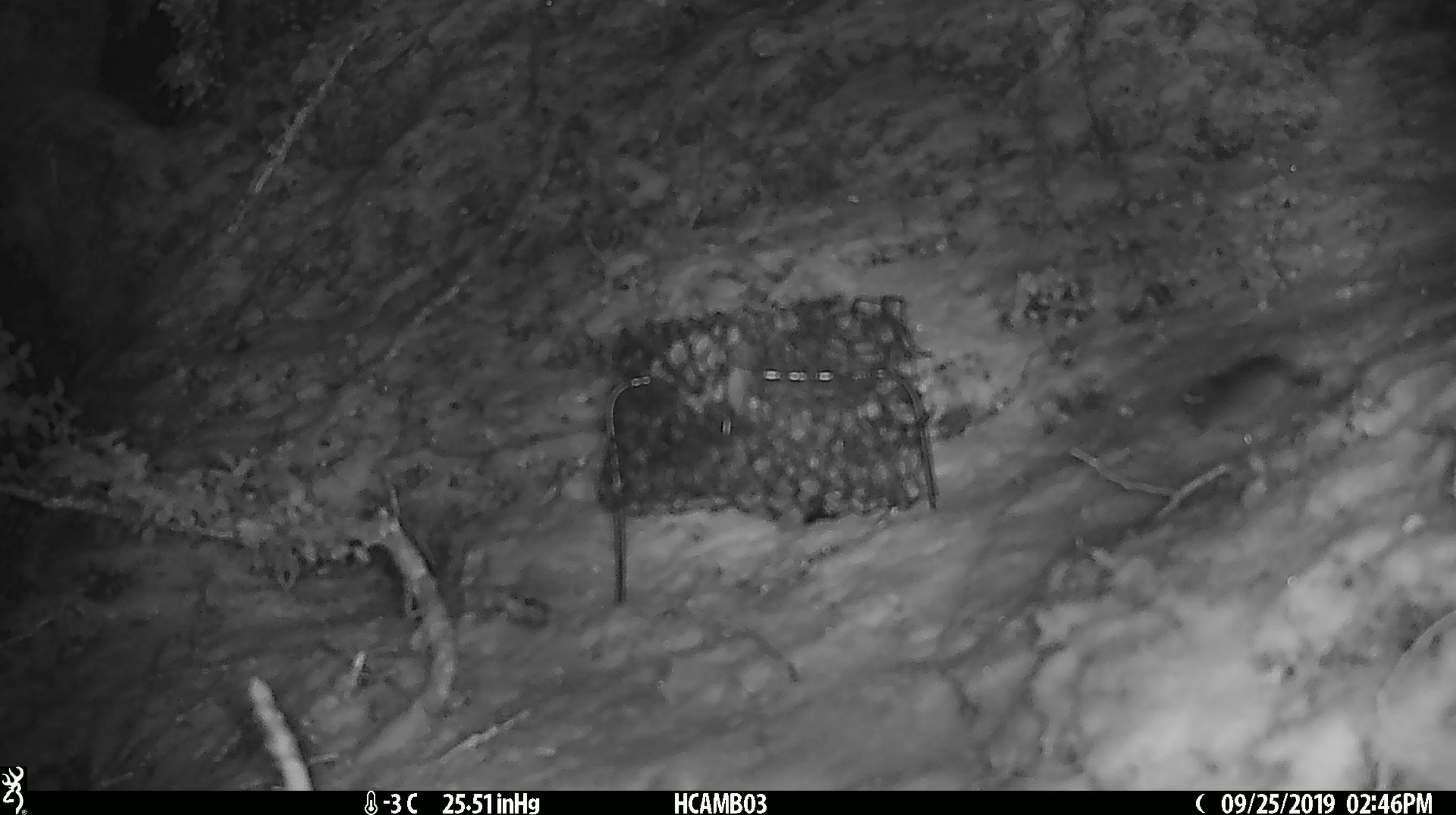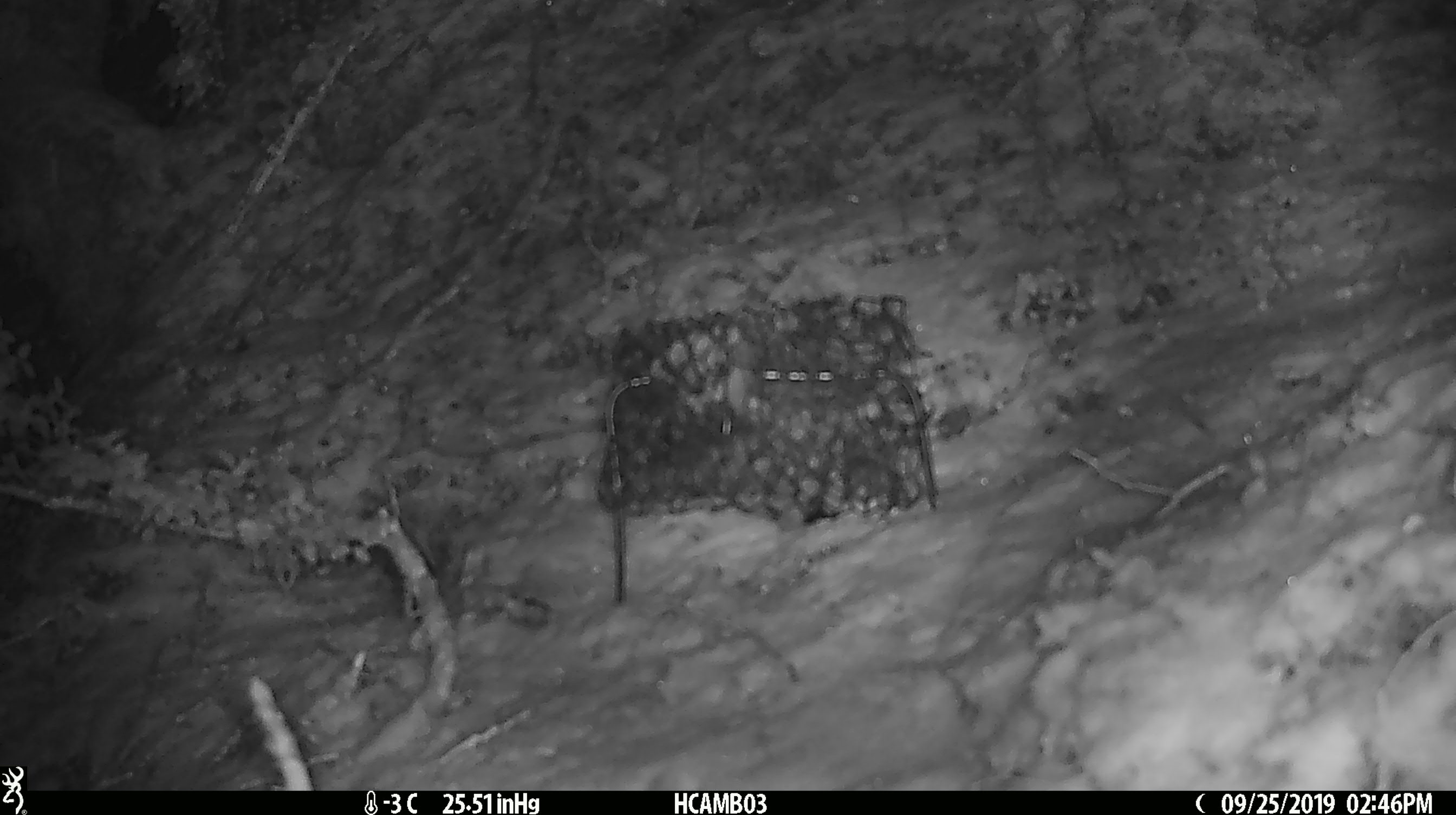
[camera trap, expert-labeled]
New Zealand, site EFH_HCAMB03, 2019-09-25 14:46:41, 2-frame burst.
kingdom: Animalia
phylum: Chordata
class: Mammalia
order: Rodentia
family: Muridae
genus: Mus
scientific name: Mus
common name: mouse